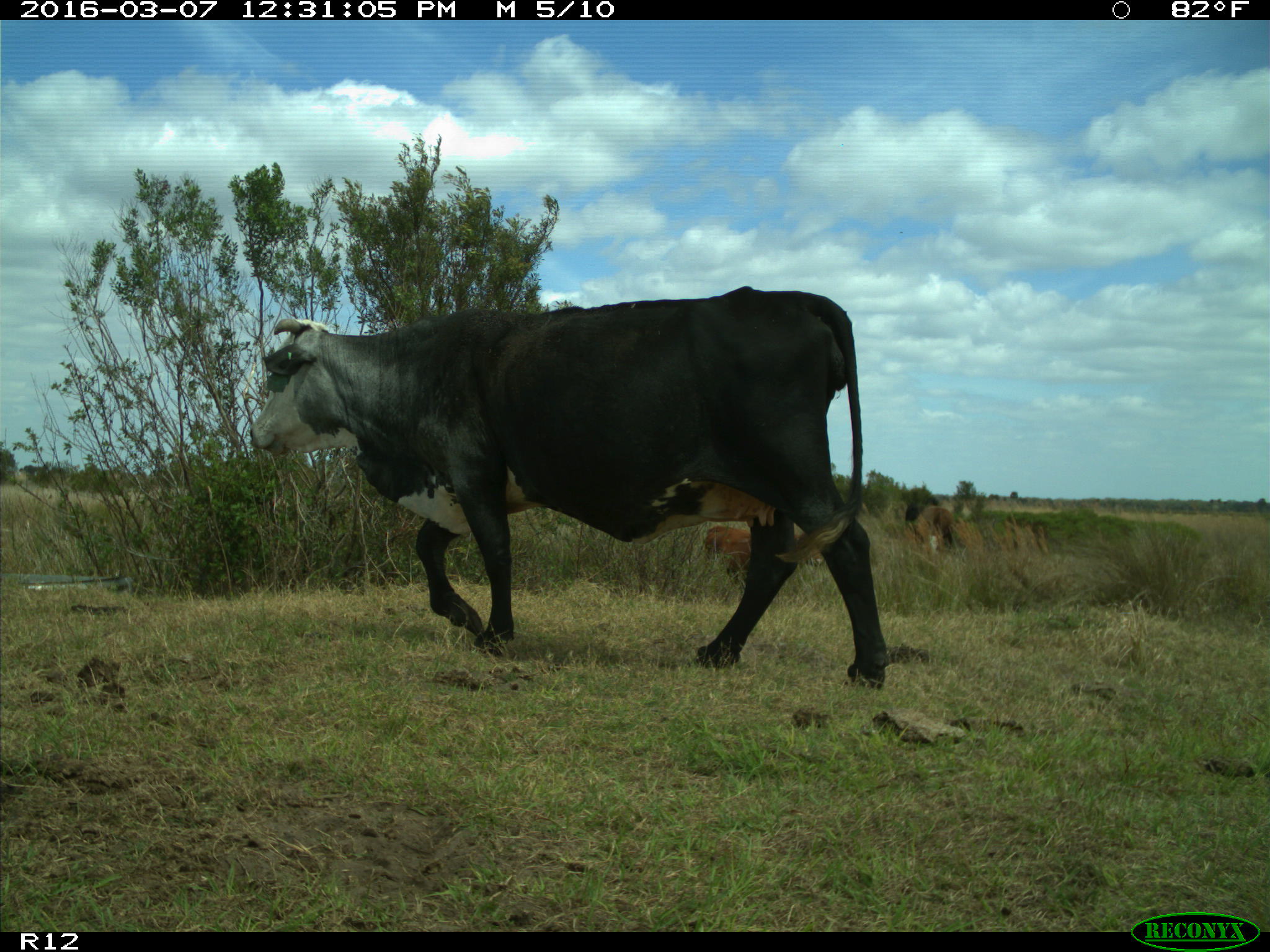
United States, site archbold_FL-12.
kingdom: Animalia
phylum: Chordata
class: Mammalia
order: Artiodactyla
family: Bovidae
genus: Bos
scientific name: Bos taurus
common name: domestic cow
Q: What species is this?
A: Bos taurus (domestic cow).